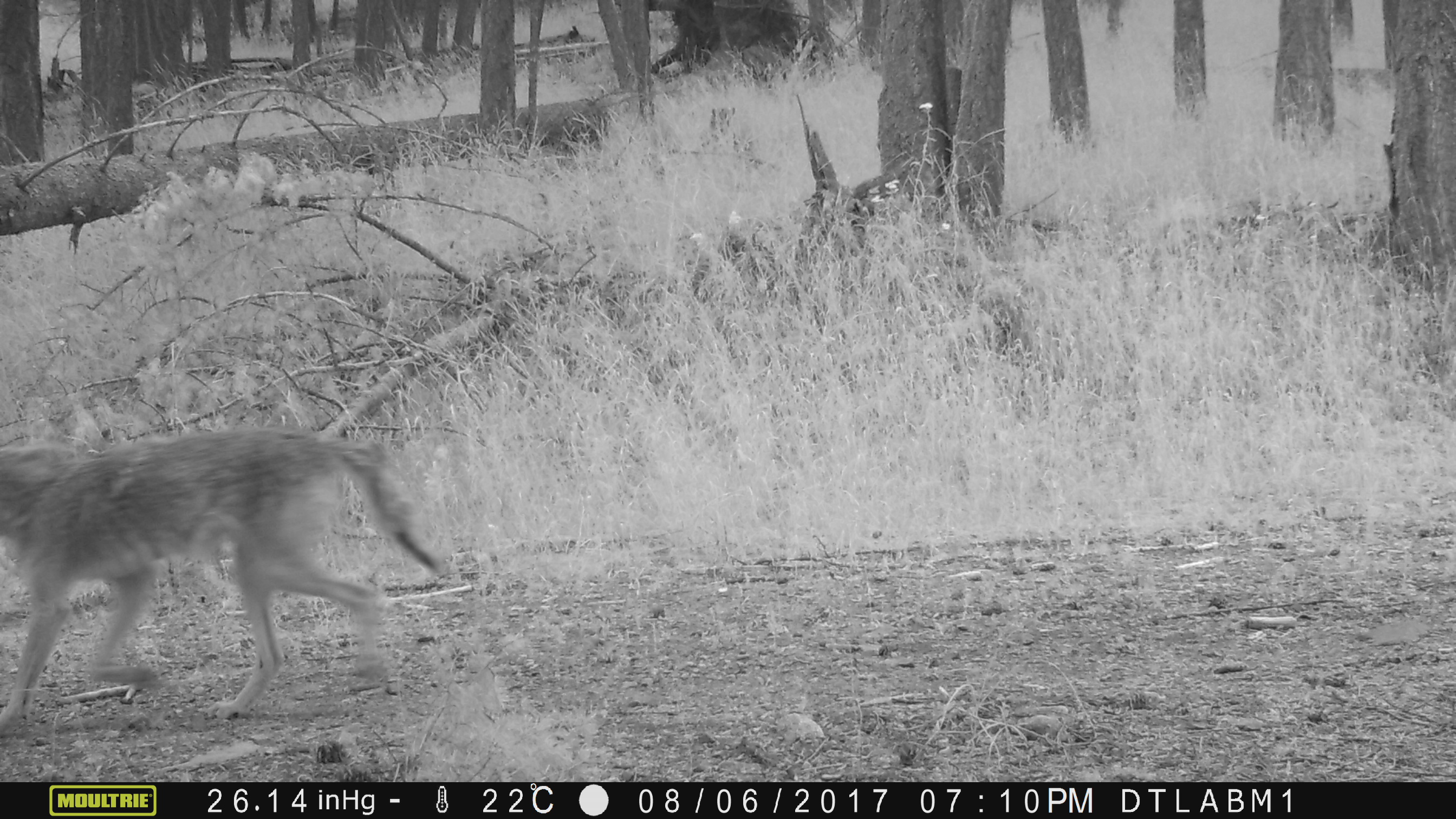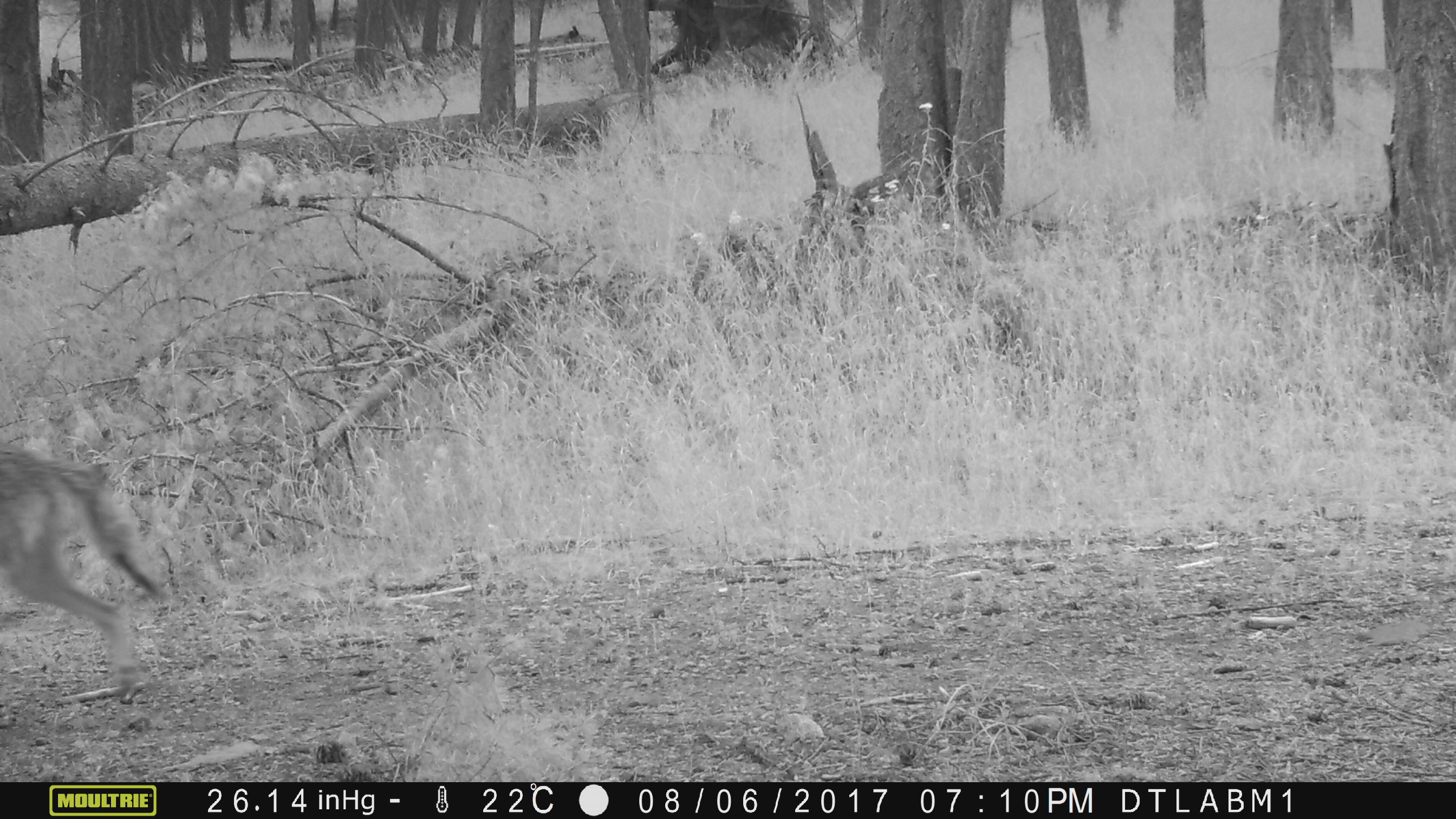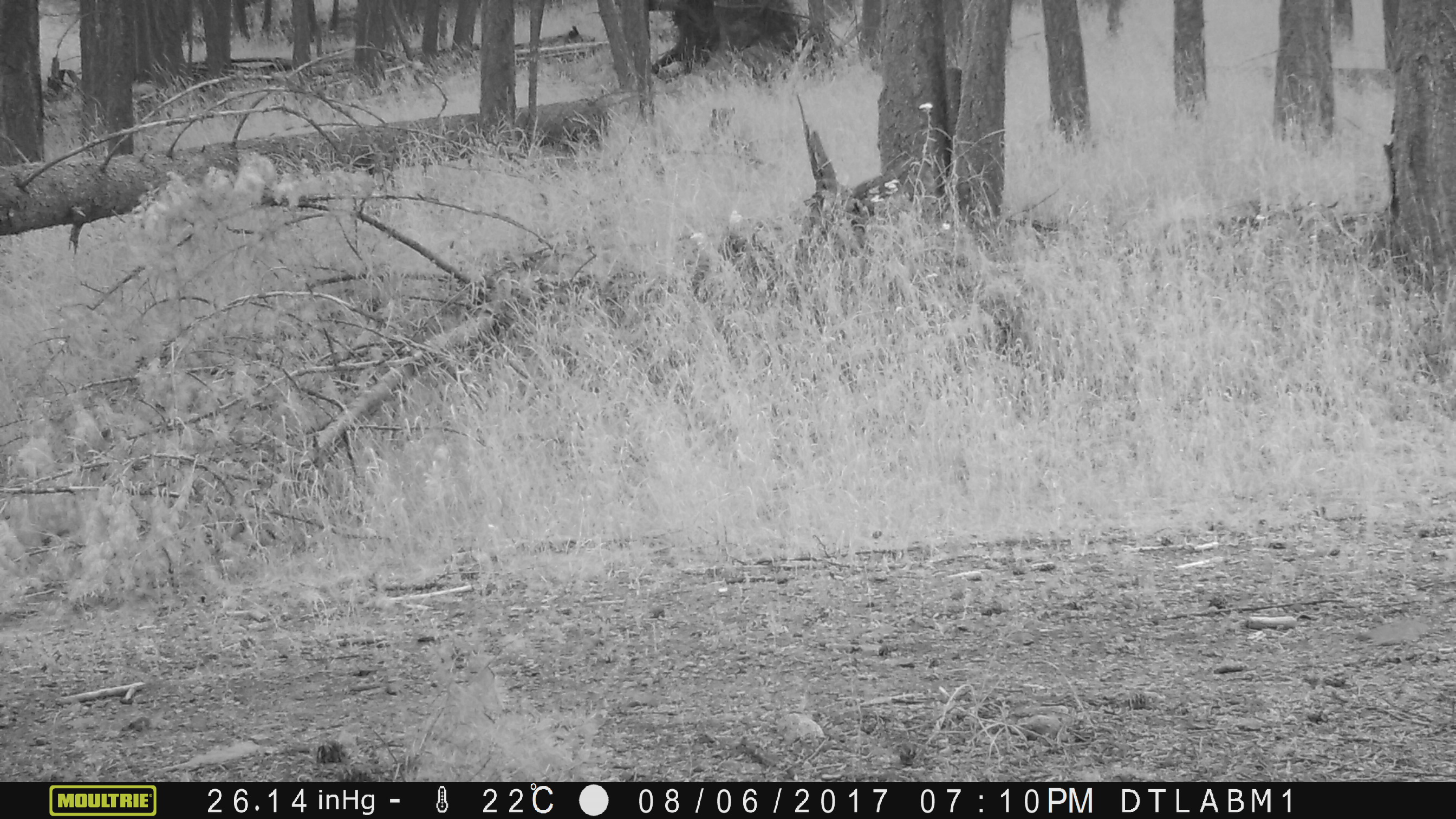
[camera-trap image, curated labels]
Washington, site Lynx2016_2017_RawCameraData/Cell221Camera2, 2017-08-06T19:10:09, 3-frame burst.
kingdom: Animalia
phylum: Chordata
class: Mammalia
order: Carnivora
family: Canidae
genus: Canis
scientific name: Canis latrans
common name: coyote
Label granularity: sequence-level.